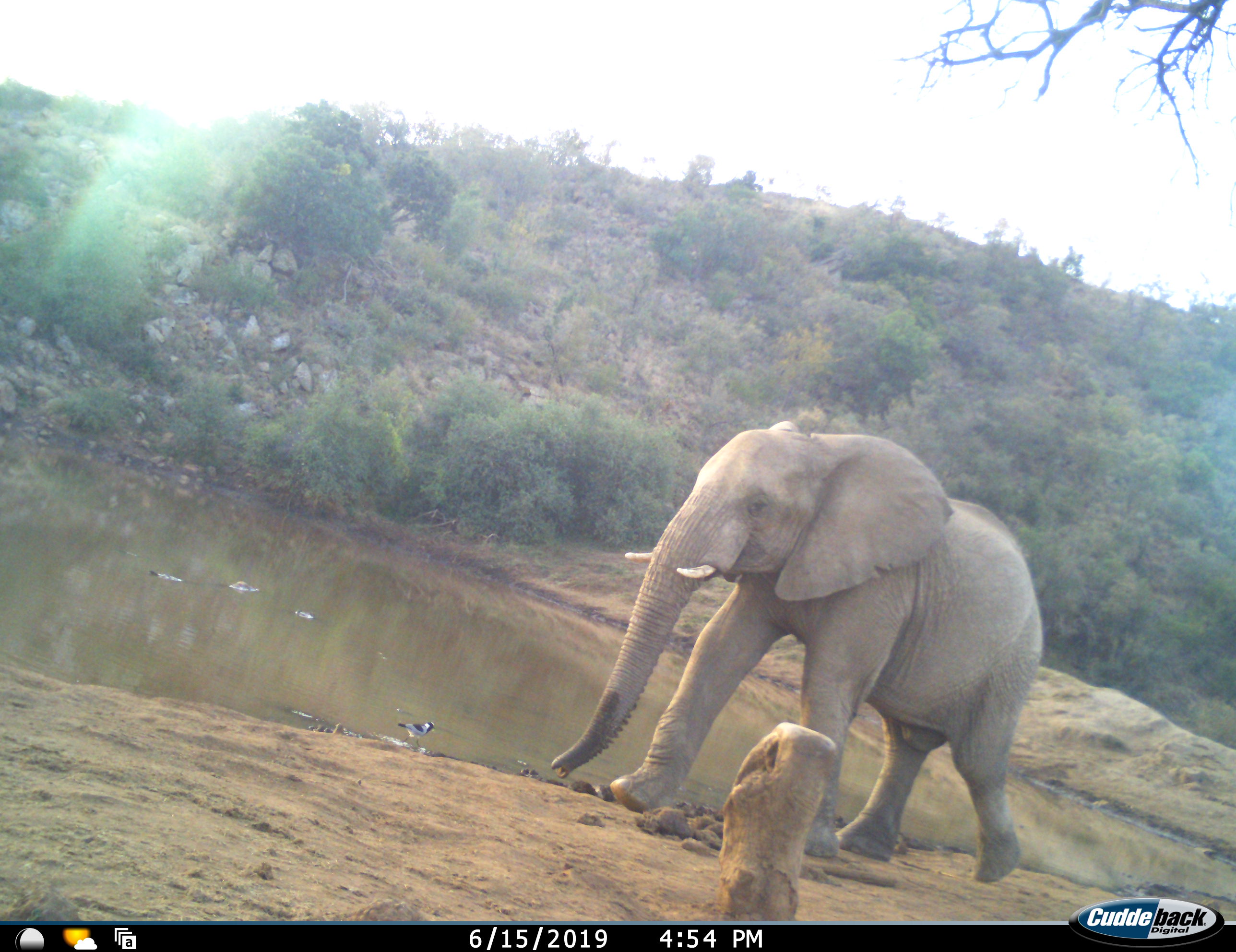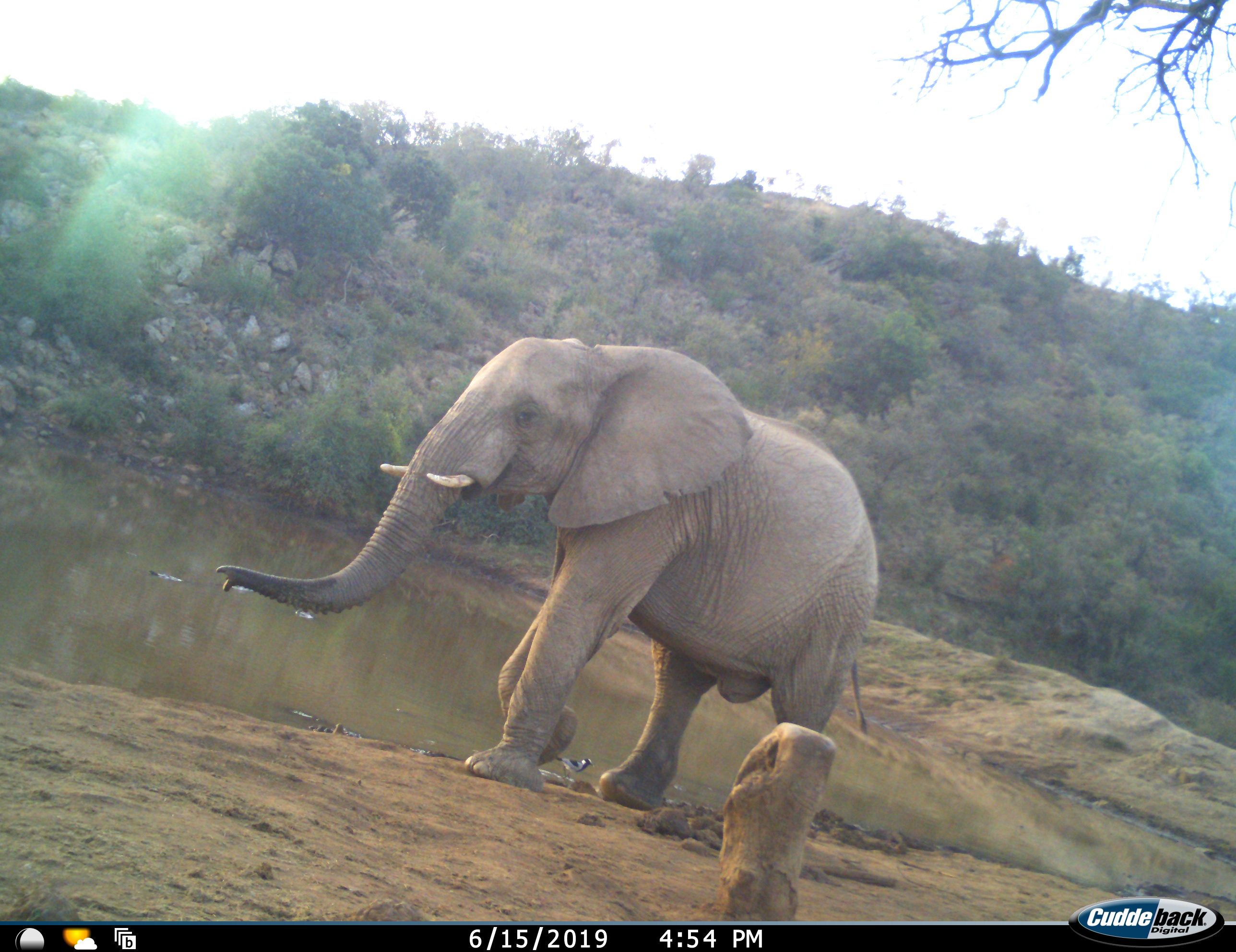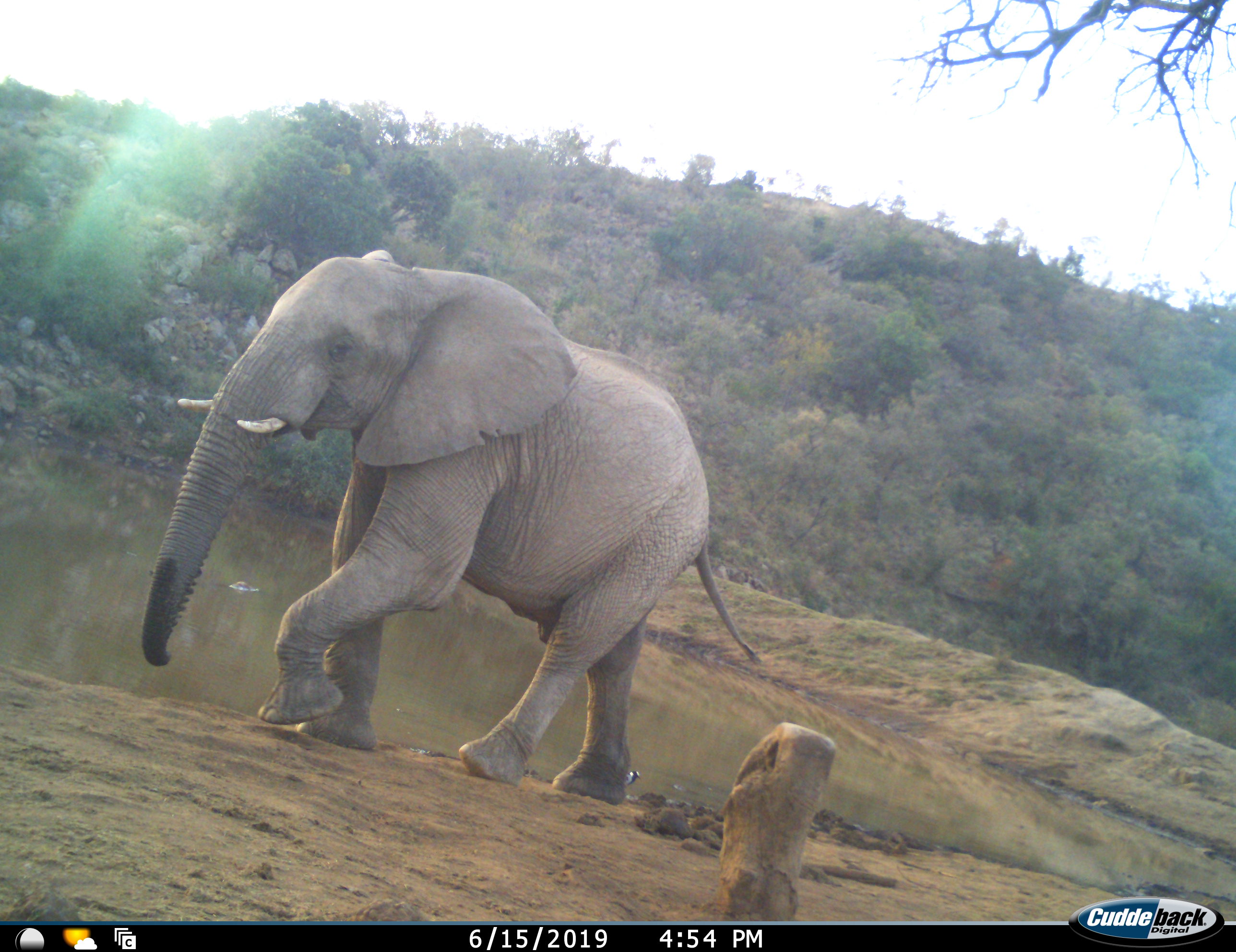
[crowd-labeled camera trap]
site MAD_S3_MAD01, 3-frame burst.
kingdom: Animalia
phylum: Chordata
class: Mammalia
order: Proboscidea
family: Elephantidae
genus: Loxodonta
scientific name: Loxodonta africana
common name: african bush elephant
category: elephant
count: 1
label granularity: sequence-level